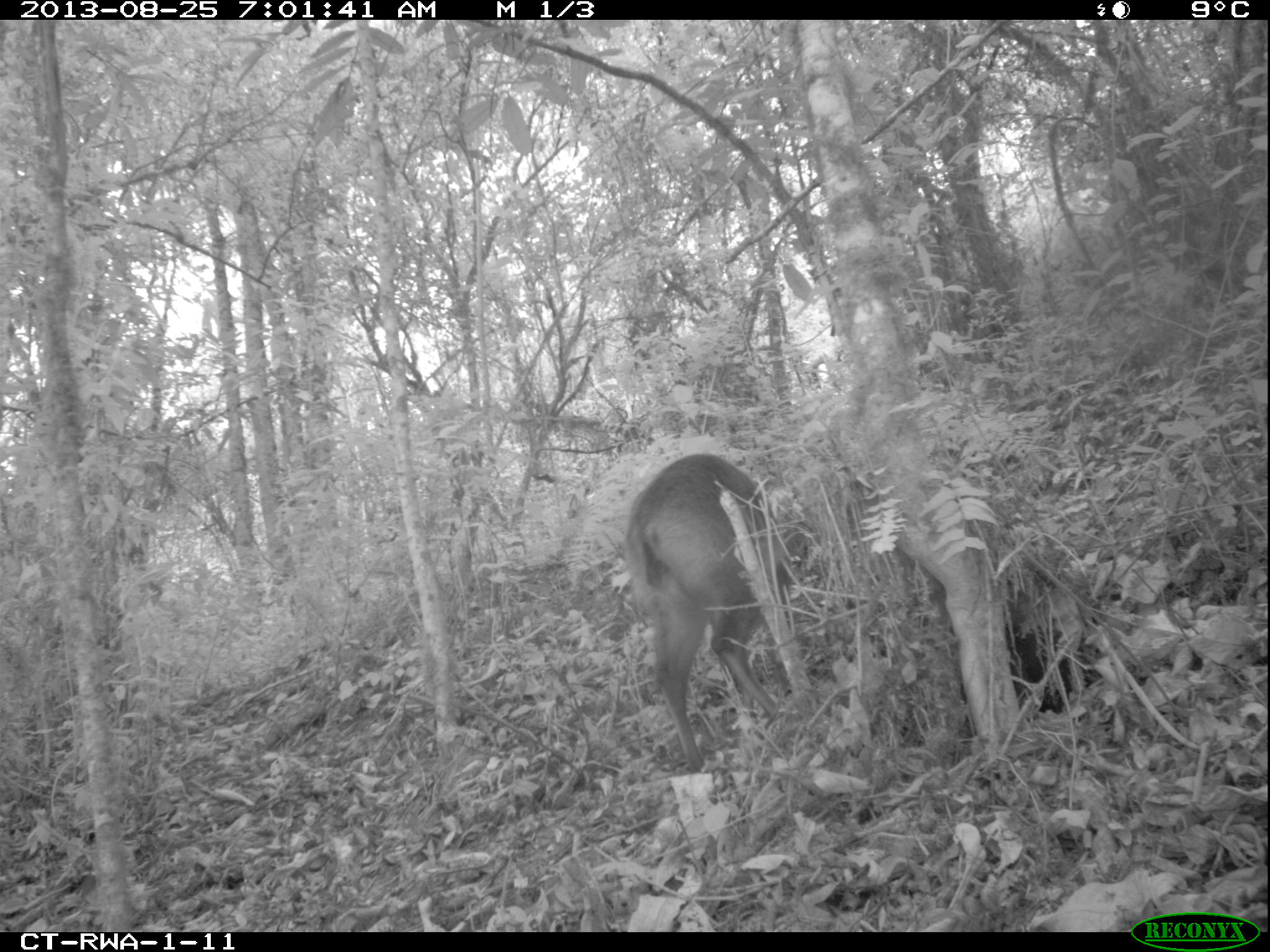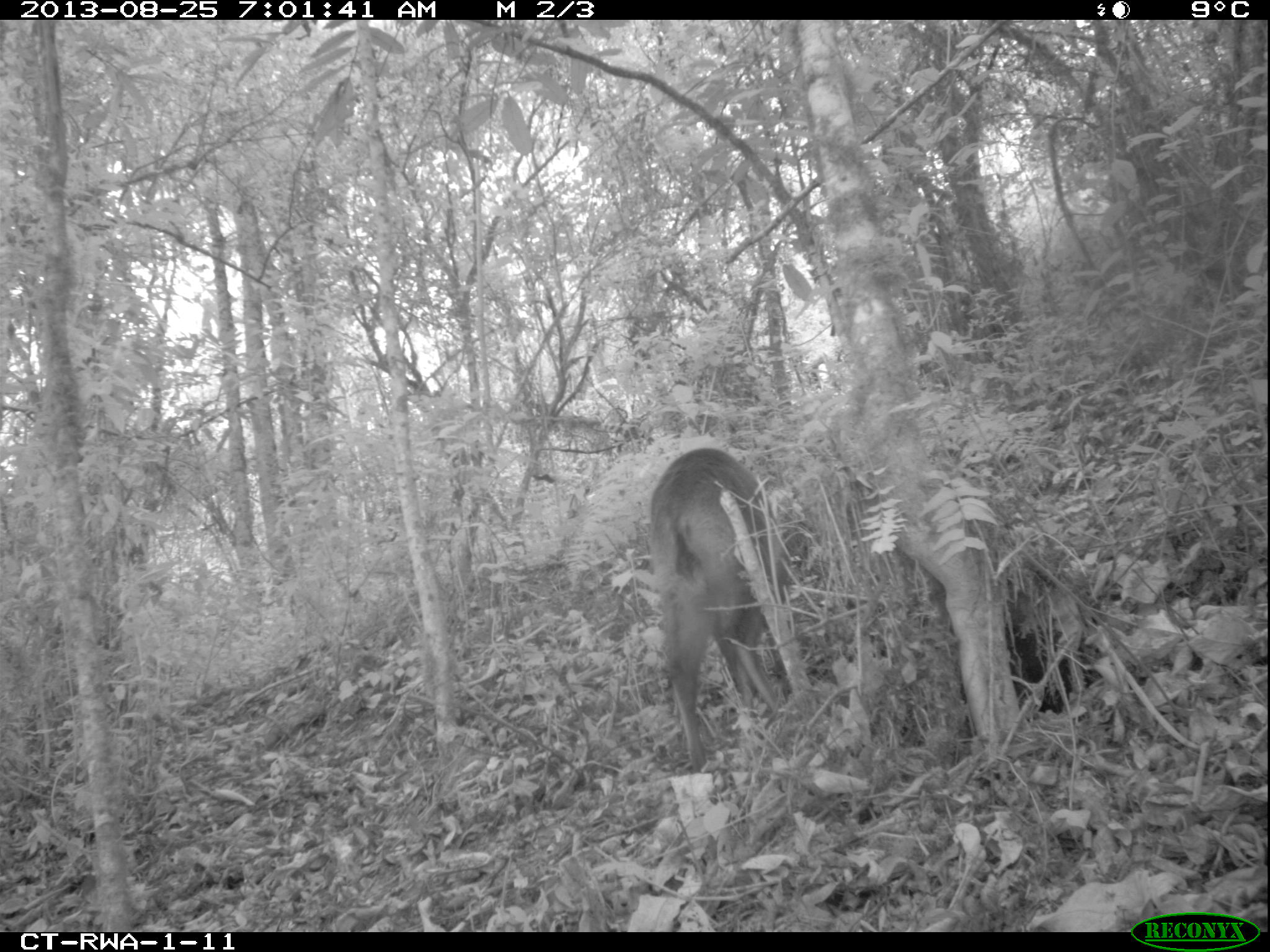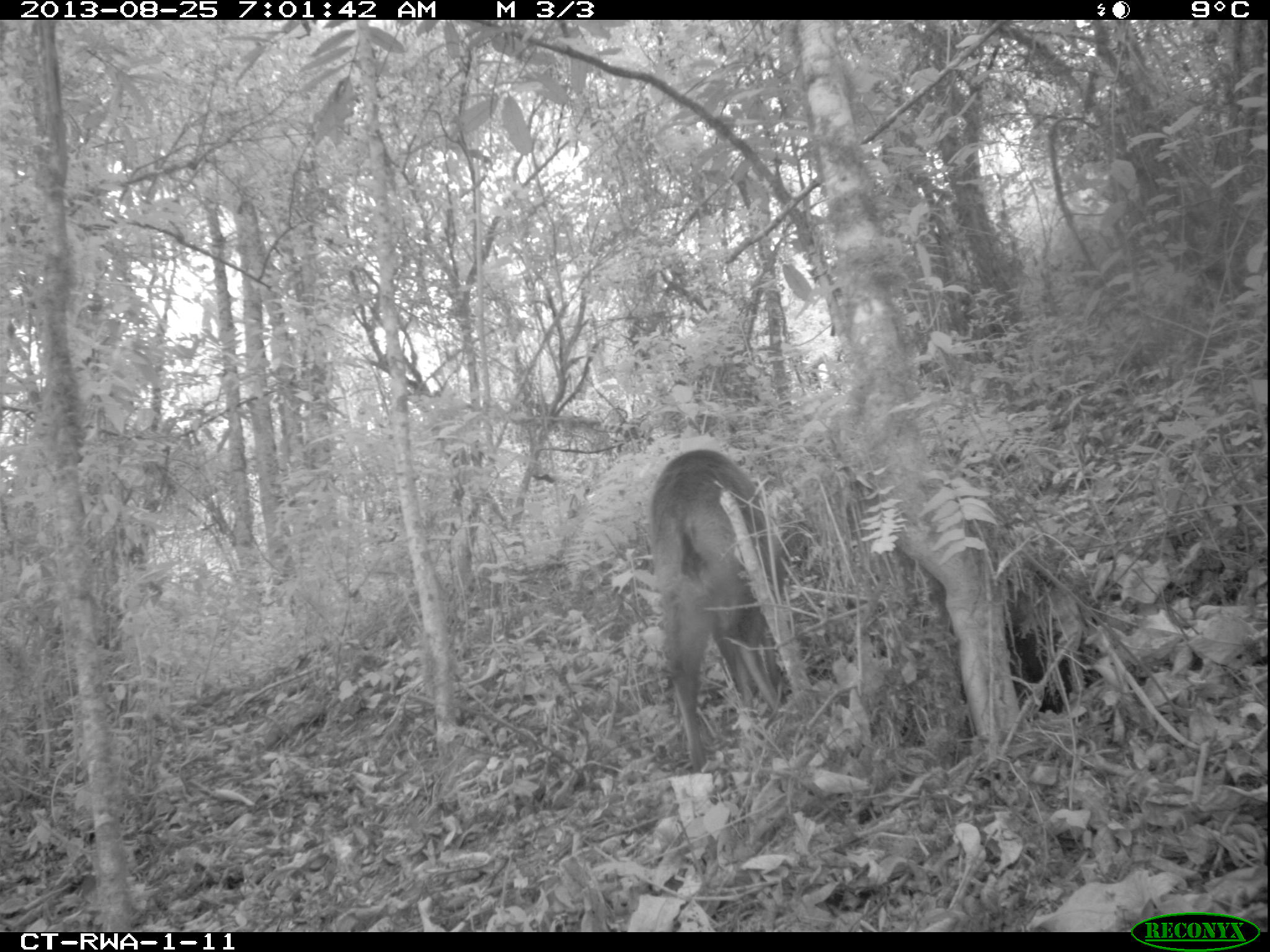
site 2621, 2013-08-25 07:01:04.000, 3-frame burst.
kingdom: Animalia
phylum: Chordata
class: Mammalia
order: Artiodactyla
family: Bovidae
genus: Cephalophus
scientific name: Cephalophus nigrifrons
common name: black-fronted duiker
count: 1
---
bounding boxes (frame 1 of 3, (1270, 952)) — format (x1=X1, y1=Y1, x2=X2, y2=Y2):
cephalophus nigrifrons: (x1=623, y1=452, x2=808, y2=771)